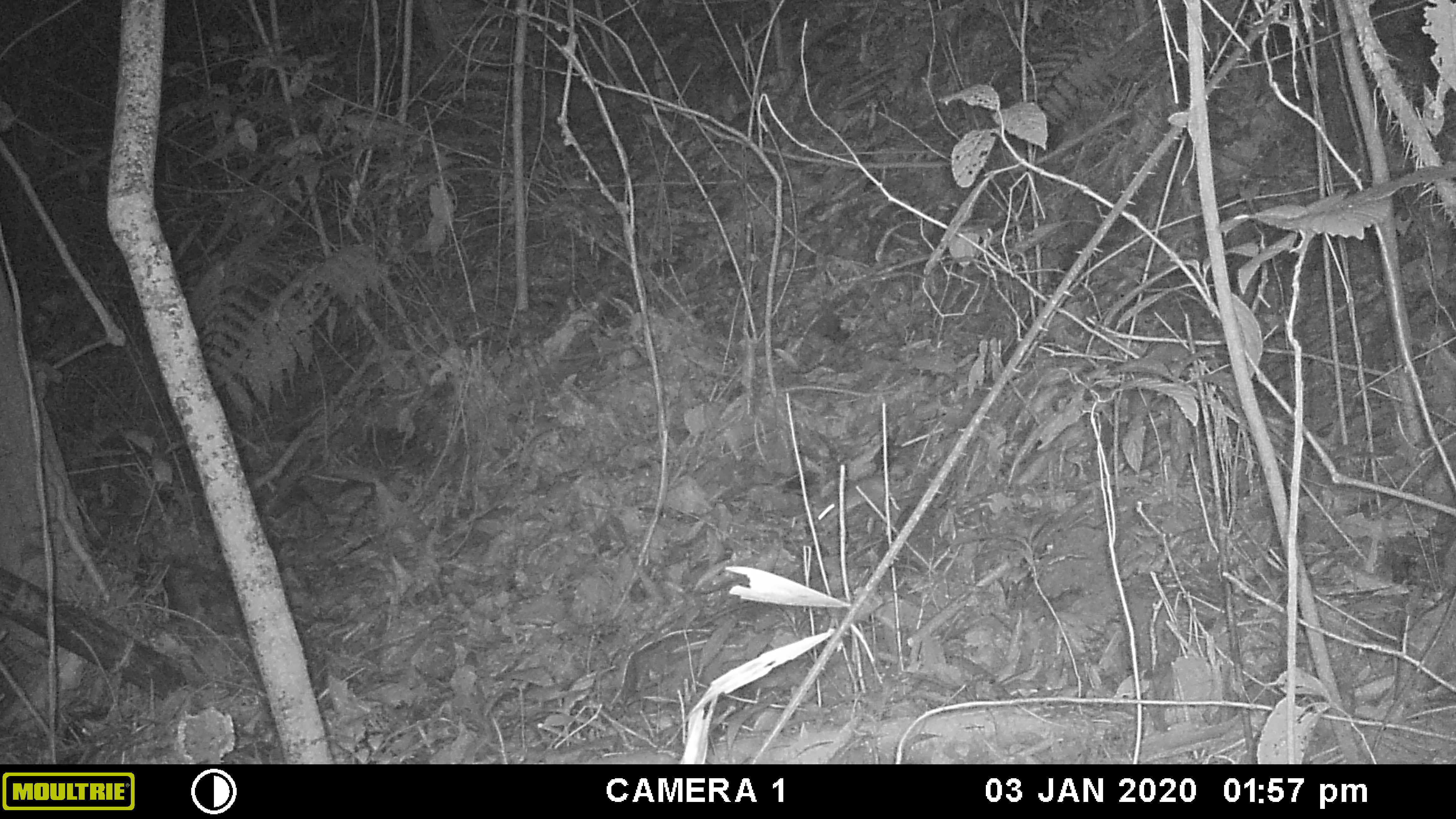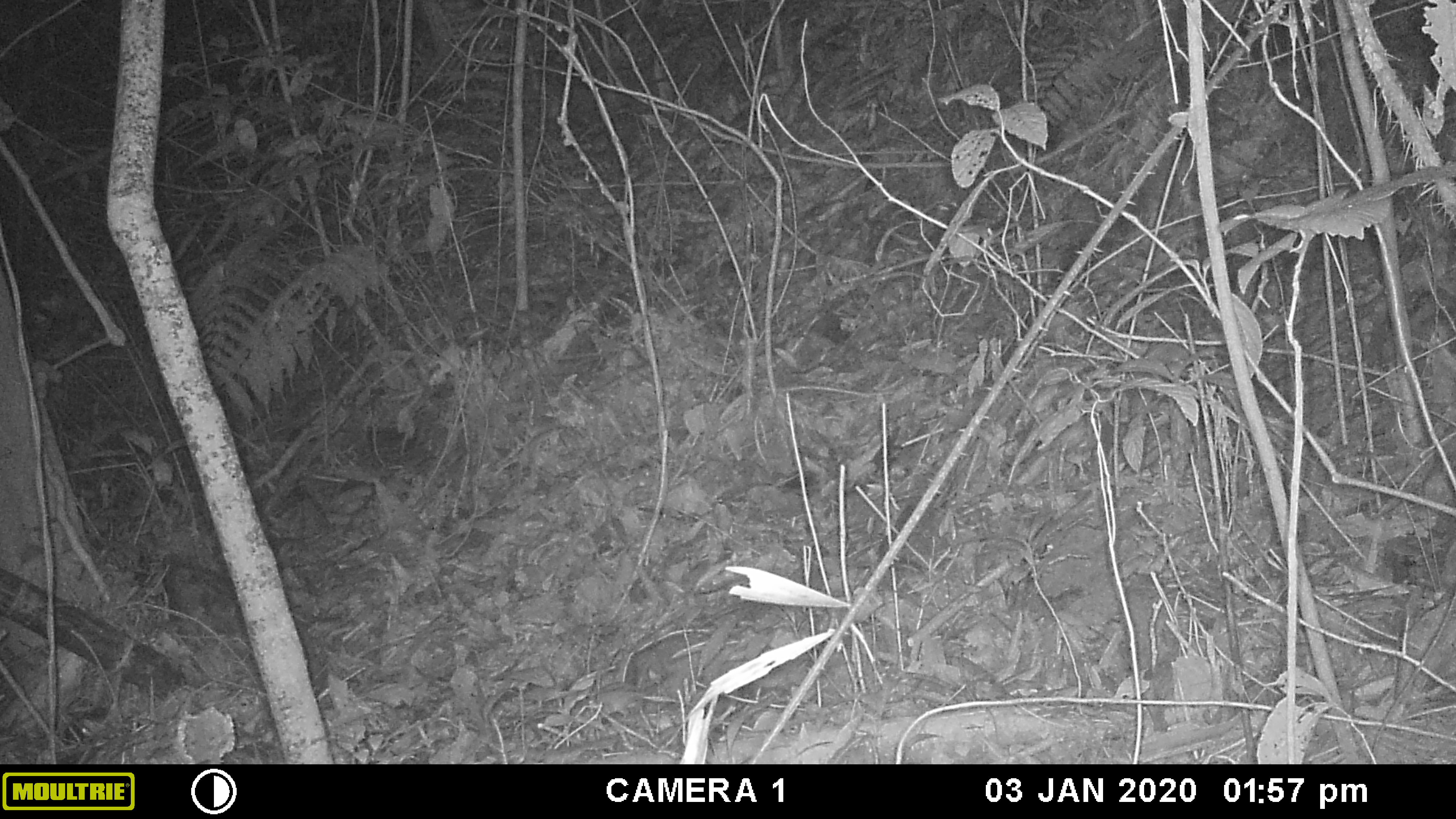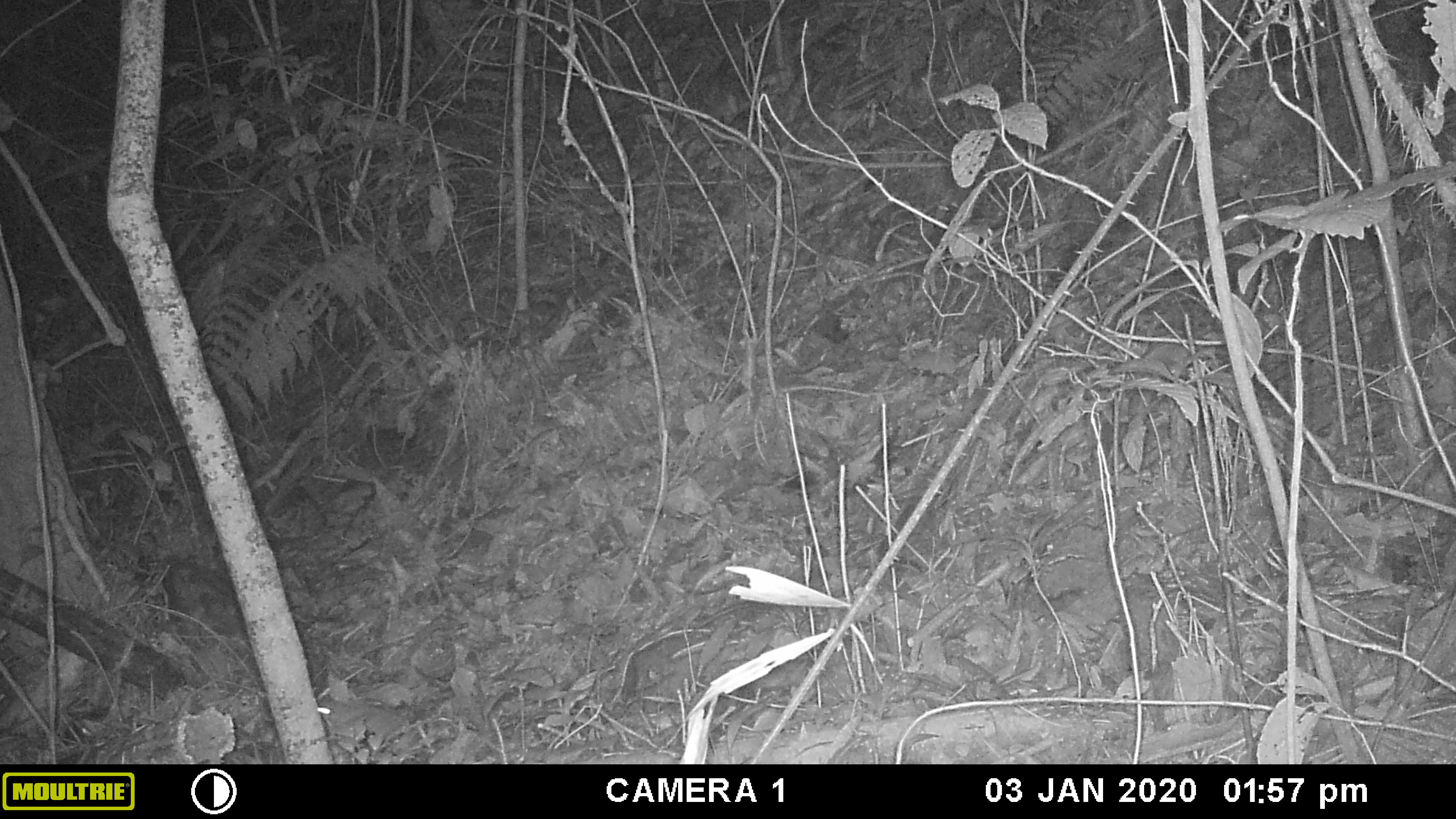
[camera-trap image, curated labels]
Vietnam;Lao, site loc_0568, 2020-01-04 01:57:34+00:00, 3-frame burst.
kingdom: Animalia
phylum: Chordata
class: Mammalia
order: Rodentia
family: Muridae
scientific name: Muridae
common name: old-world mice and rats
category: unidentified murid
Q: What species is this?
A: Unidentified murid (old-world mice and rats) (Muridae).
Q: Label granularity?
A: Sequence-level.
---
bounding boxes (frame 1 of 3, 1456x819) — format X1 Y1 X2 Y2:
unidentified murid: 813 475 900 527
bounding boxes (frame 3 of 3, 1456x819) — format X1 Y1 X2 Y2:
unidentified murid: 317 694 432 751